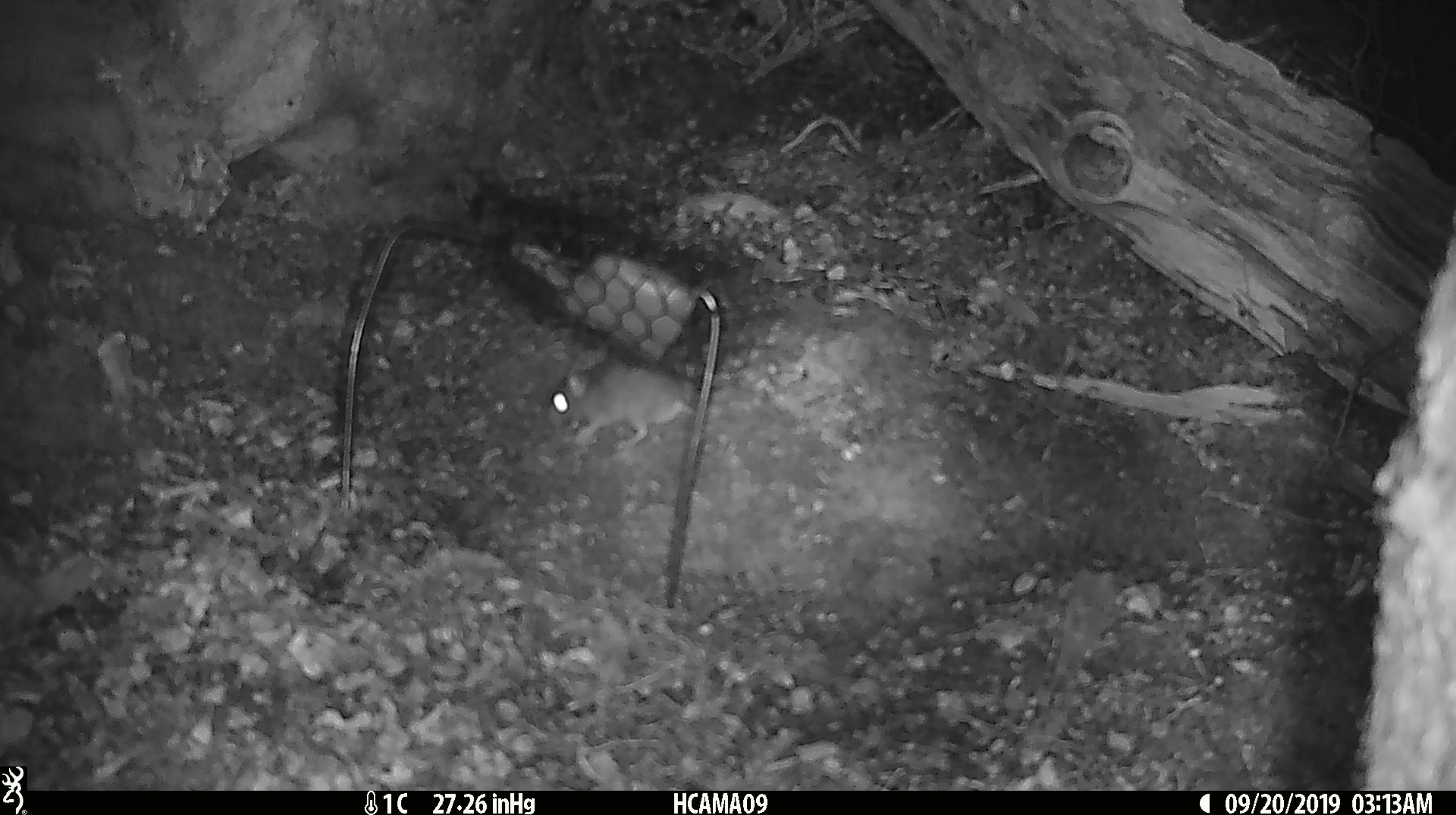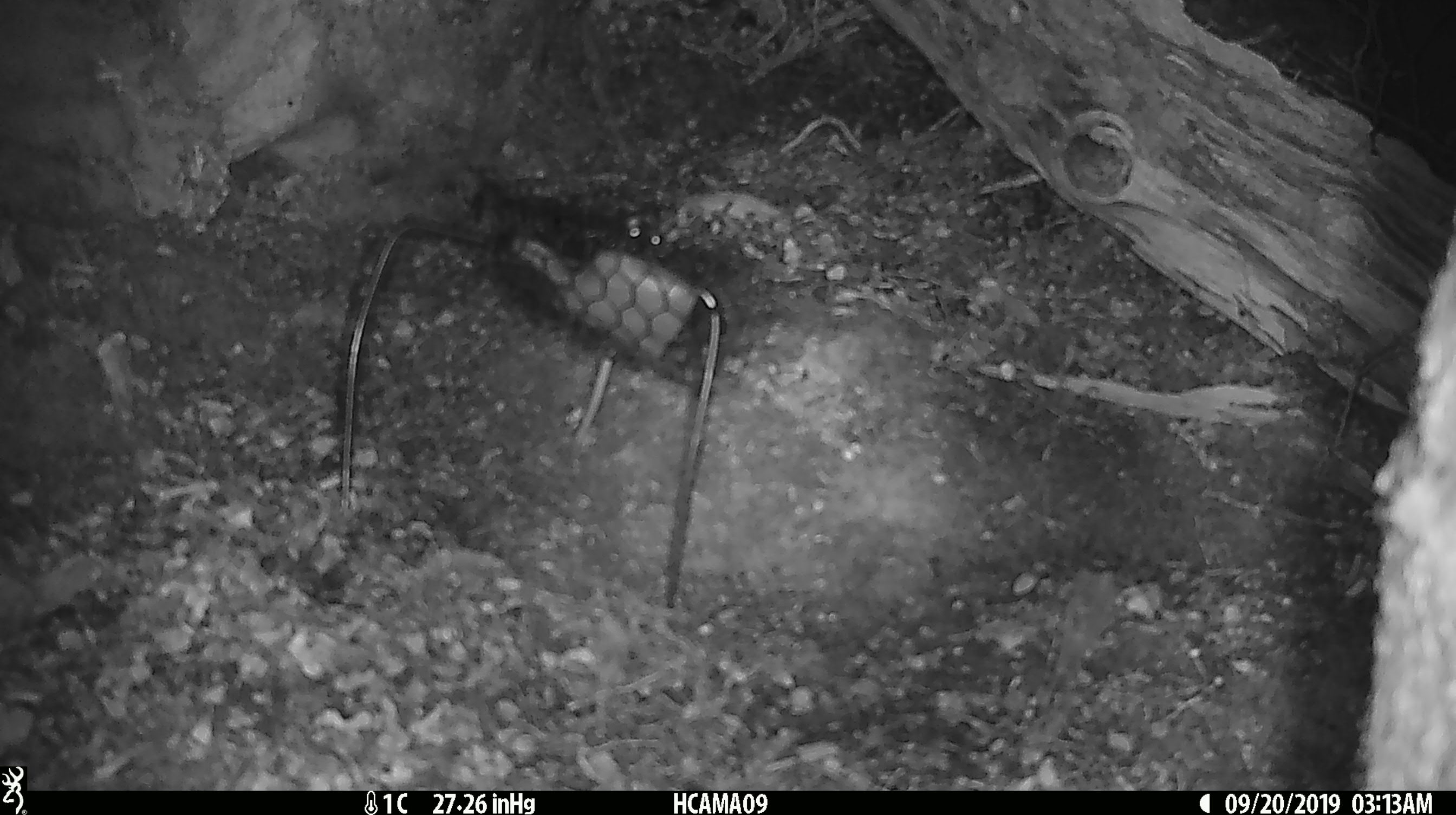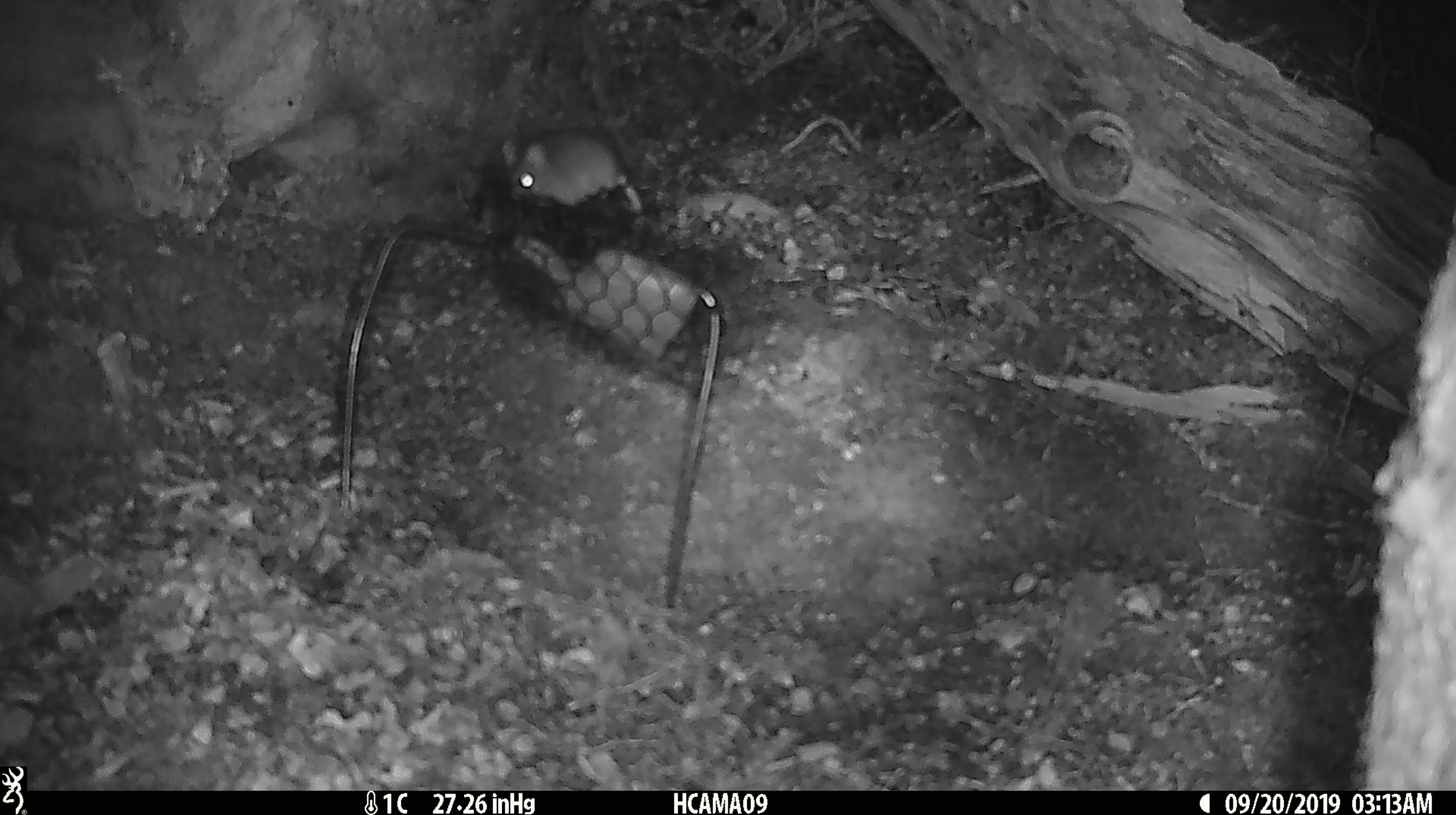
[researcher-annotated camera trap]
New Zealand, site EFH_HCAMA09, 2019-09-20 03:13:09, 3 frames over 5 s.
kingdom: Animalia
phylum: Chordata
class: Mammalia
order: Rodentia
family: Muridae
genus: Mus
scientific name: Mus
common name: mouse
Mouse (Mus).